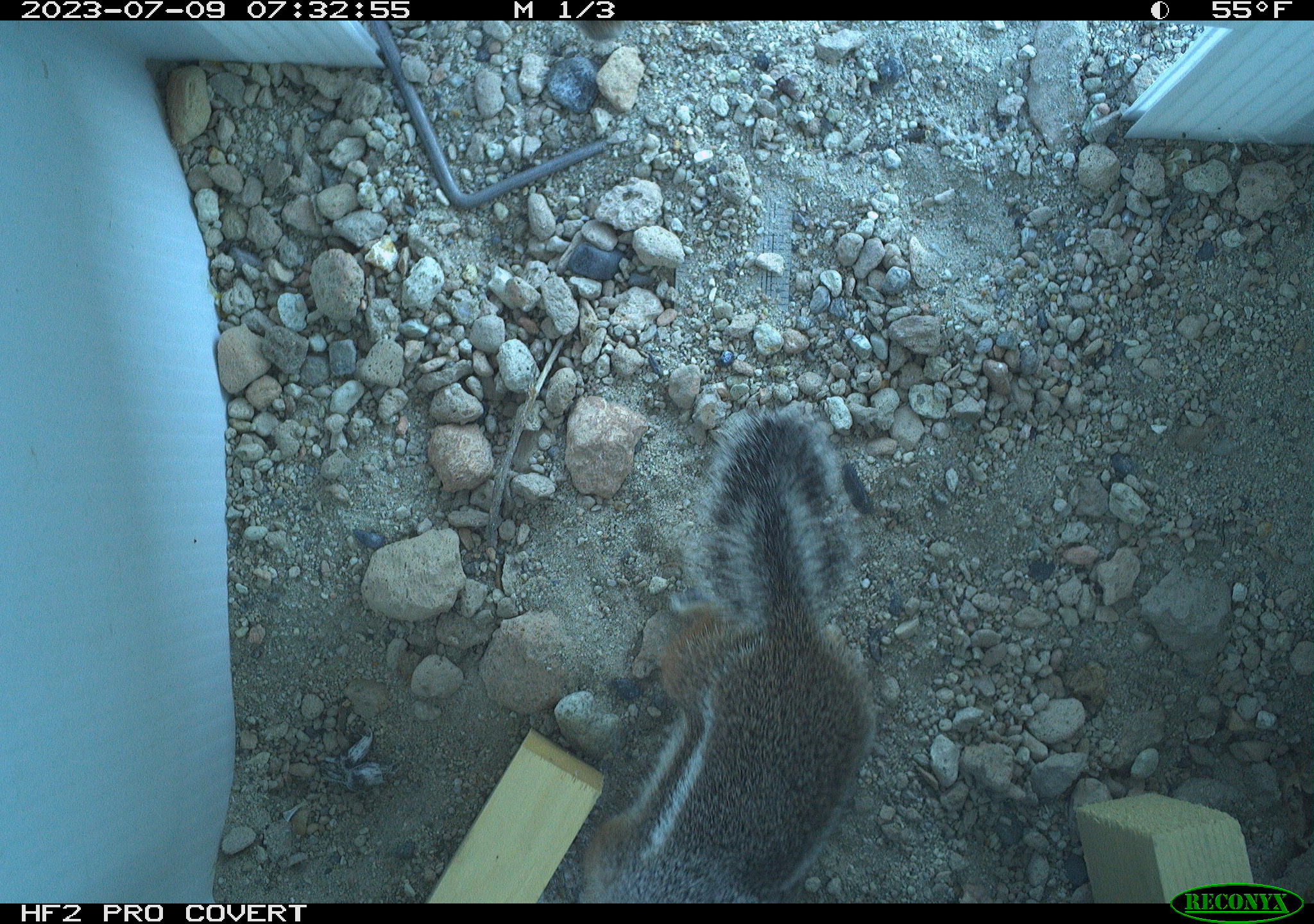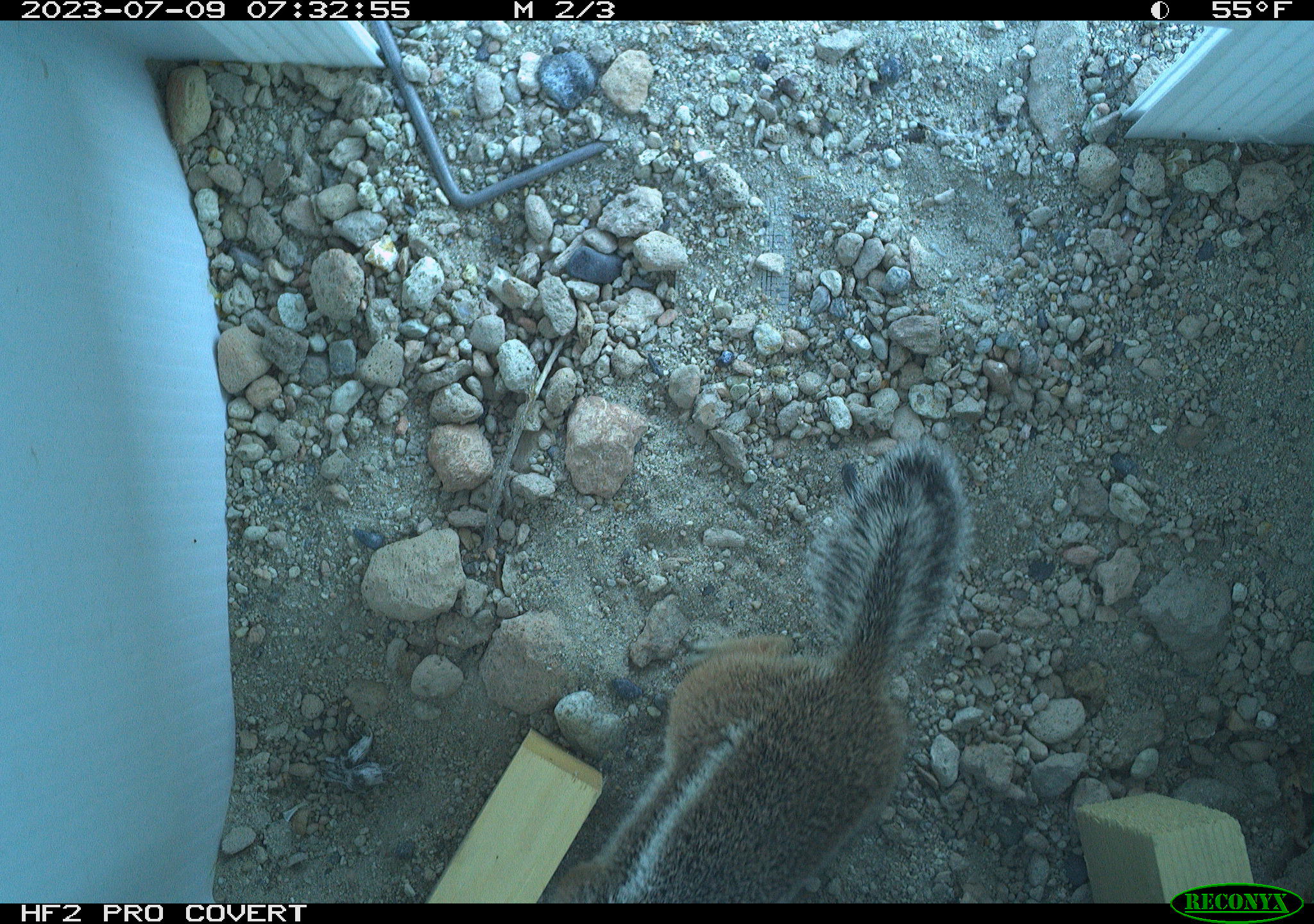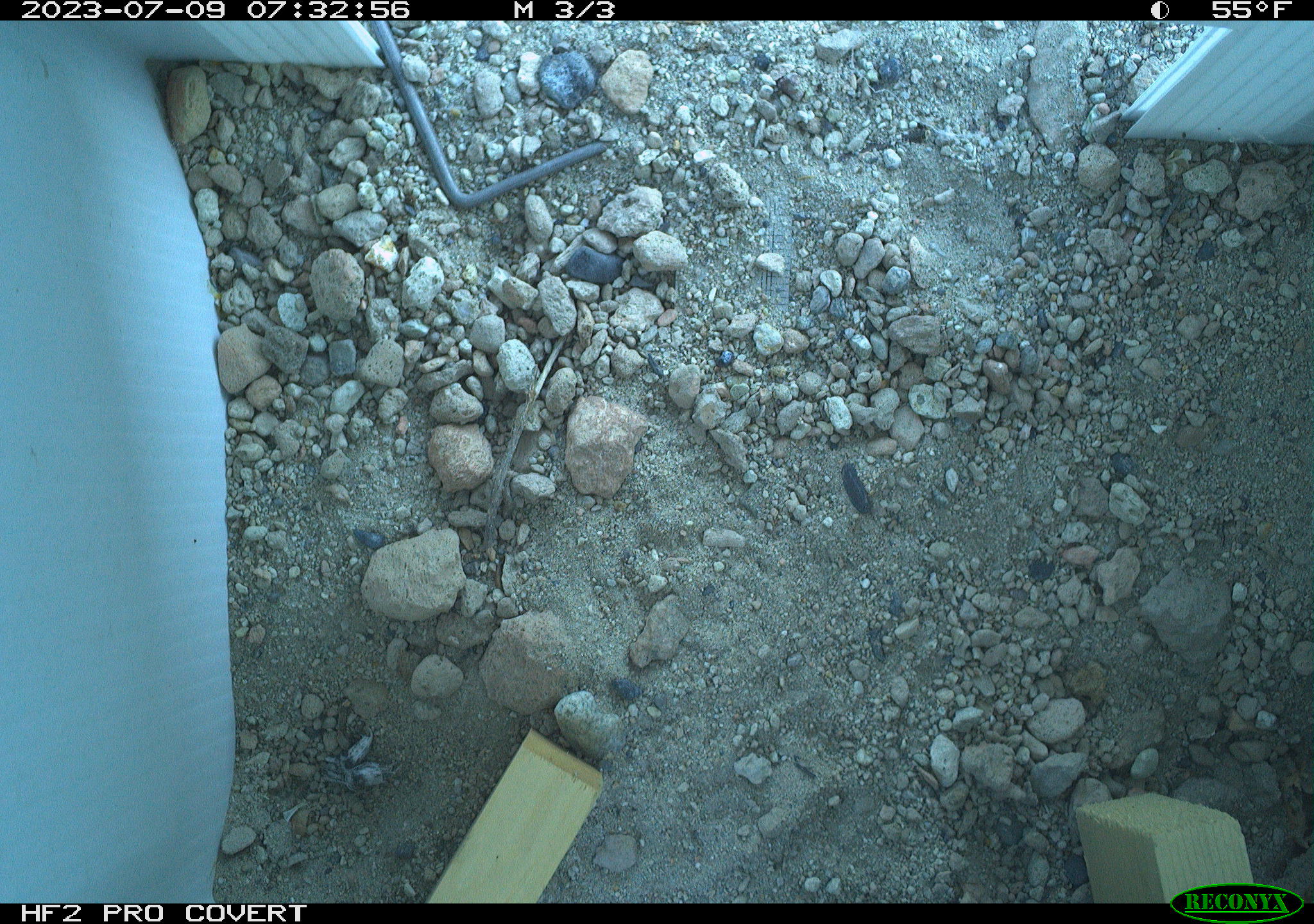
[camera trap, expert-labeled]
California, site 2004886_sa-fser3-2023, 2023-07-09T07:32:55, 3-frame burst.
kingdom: Animalia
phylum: Chordata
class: Mammalia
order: Rodentia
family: Sciuridae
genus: Ammospermophilus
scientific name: Ammospermophilus leucurus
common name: white-tailed antelope squirrel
White-tailed antelope squirrel (Ammospermophilus leucurus).